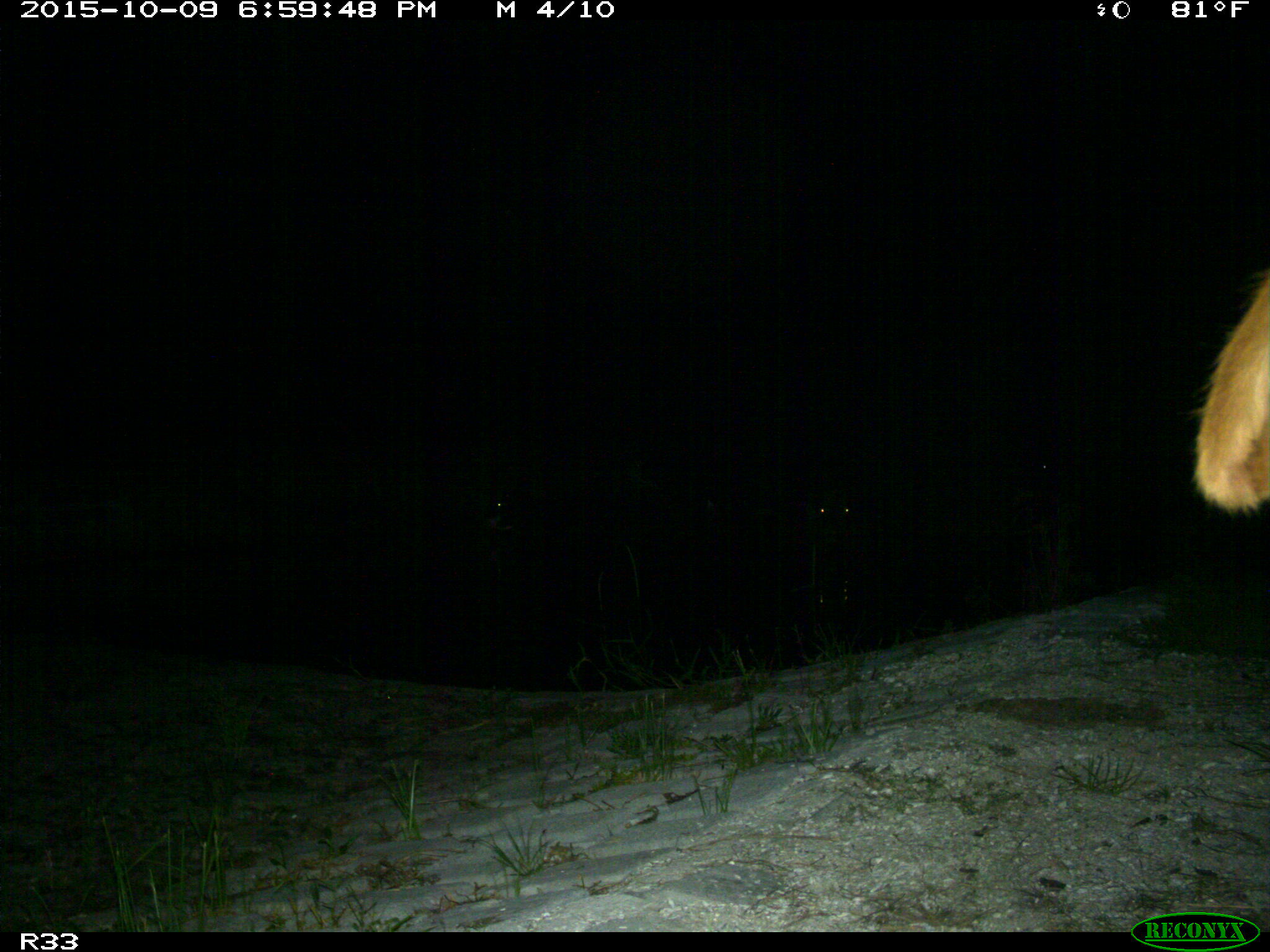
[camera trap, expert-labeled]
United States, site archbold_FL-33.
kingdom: Animalia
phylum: Chordata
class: Mammalia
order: Artiodactyla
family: Bovidae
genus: Bos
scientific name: Bos taurus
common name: domestic cow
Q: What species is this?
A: Bos taurus (domestic cow).